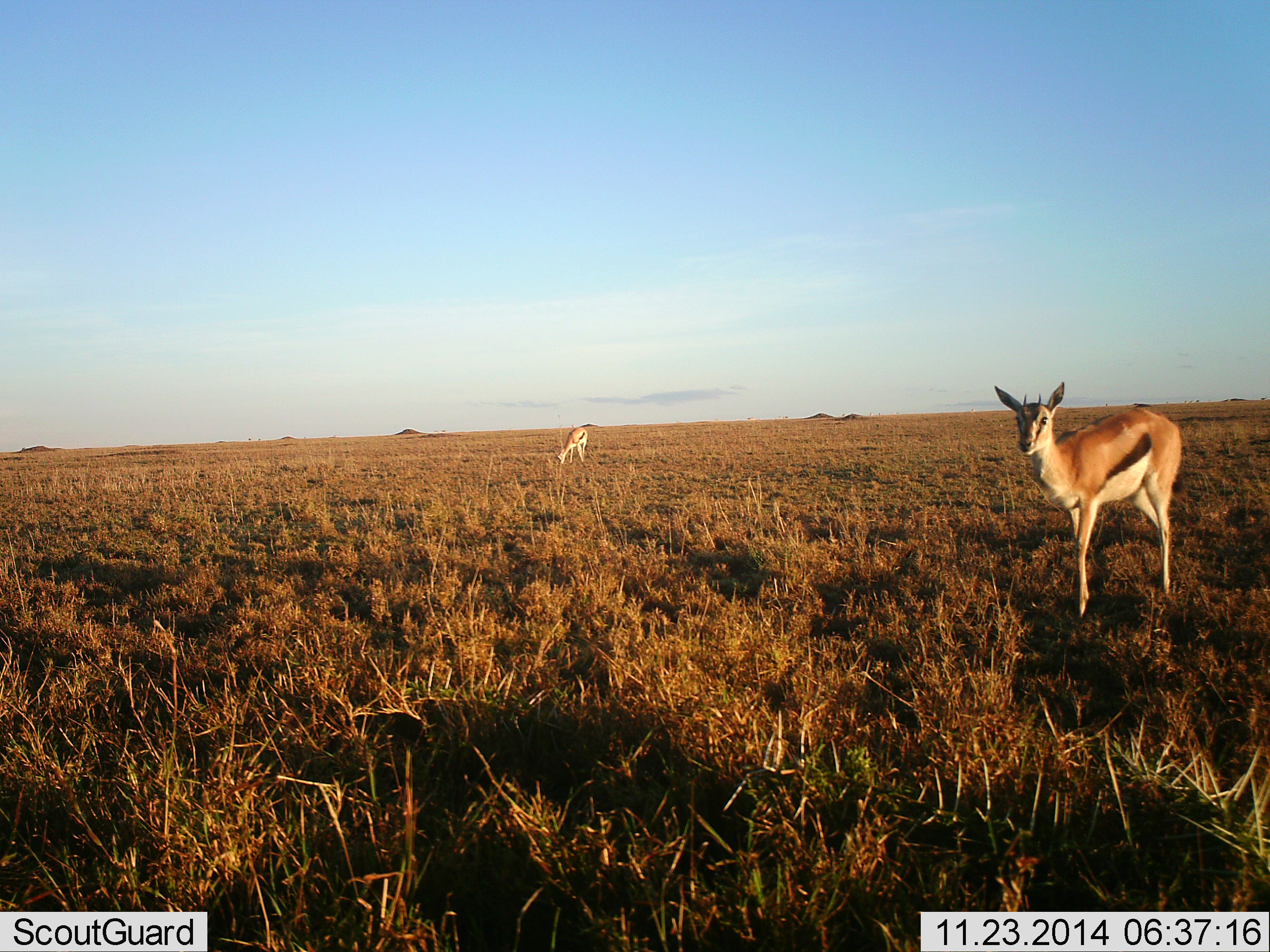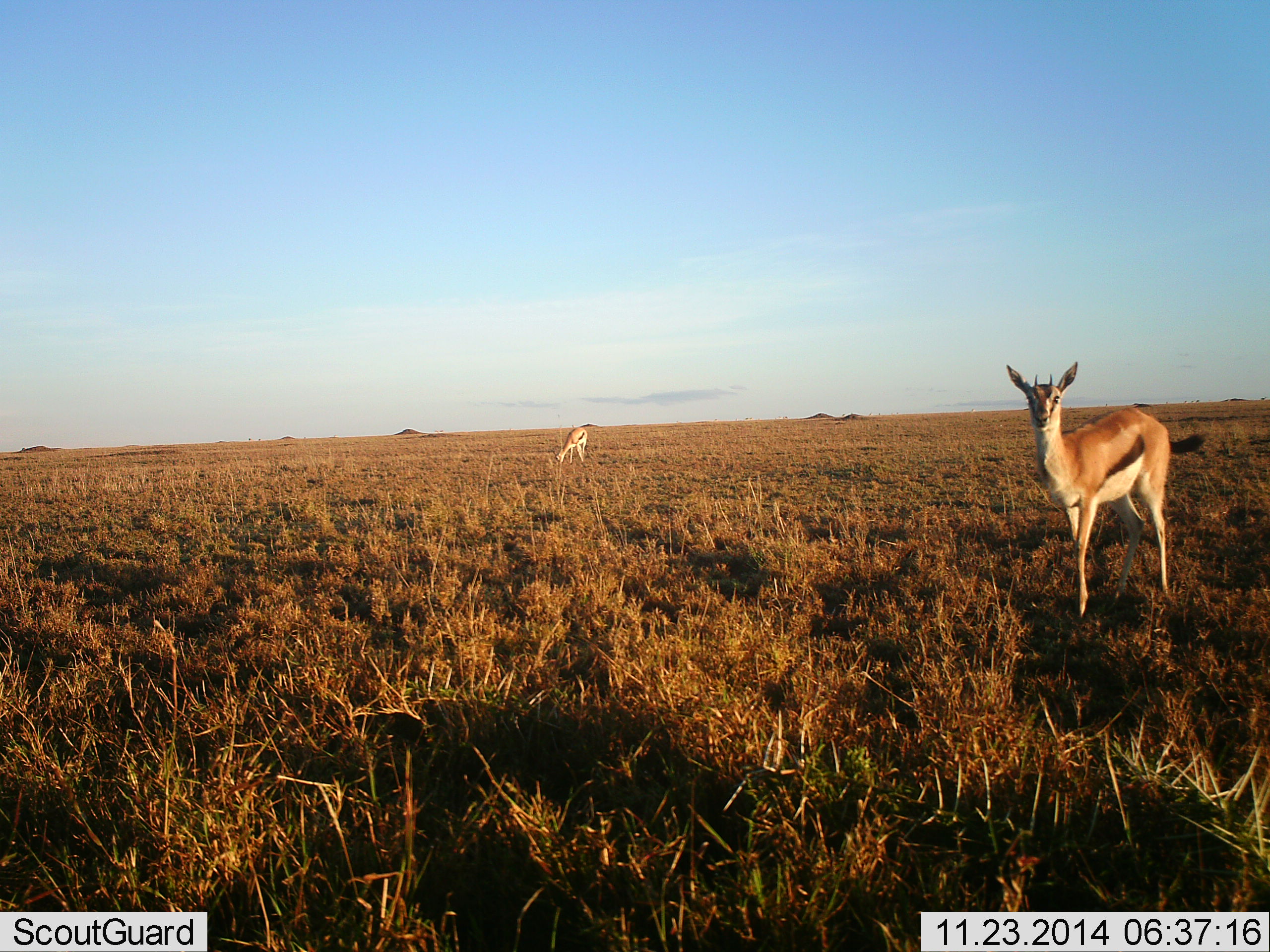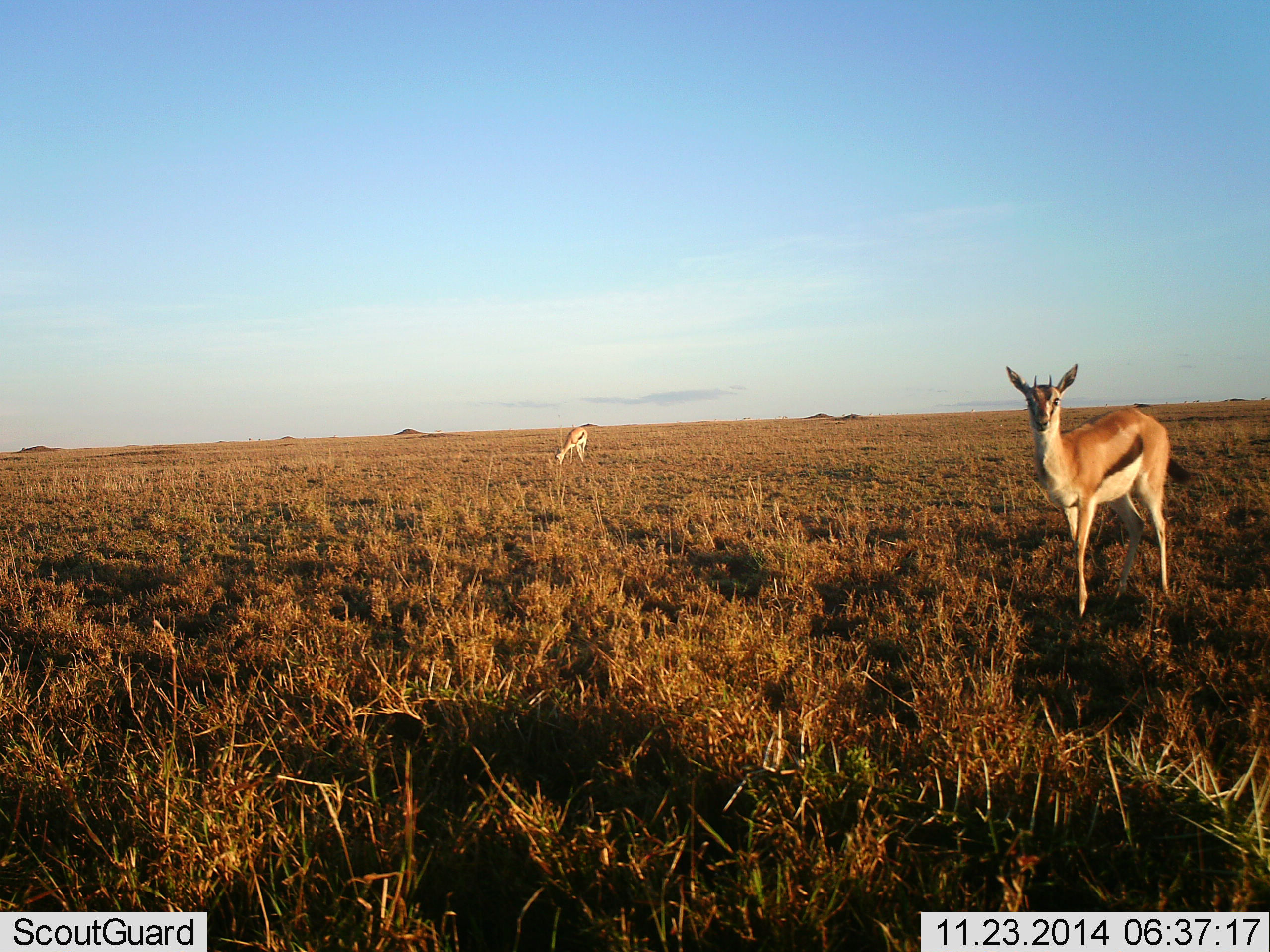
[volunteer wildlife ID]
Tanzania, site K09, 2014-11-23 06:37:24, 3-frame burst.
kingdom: Animalia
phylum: Chordata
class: Mammalia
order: Artiodactyla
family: Bovidae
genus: Eudorcas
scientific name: Eudorcas thomsonii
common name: thomson's gazelle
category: gazellethomsons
Gazellethomsons (thomson's gazelle) (Eudorcas thomsonii), count 2. Behavior (volunteer vote fractions): standing 90%, resting 0%, moving 0%, interacting 0%. Young present (vote fraction): 0%. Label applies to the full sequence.